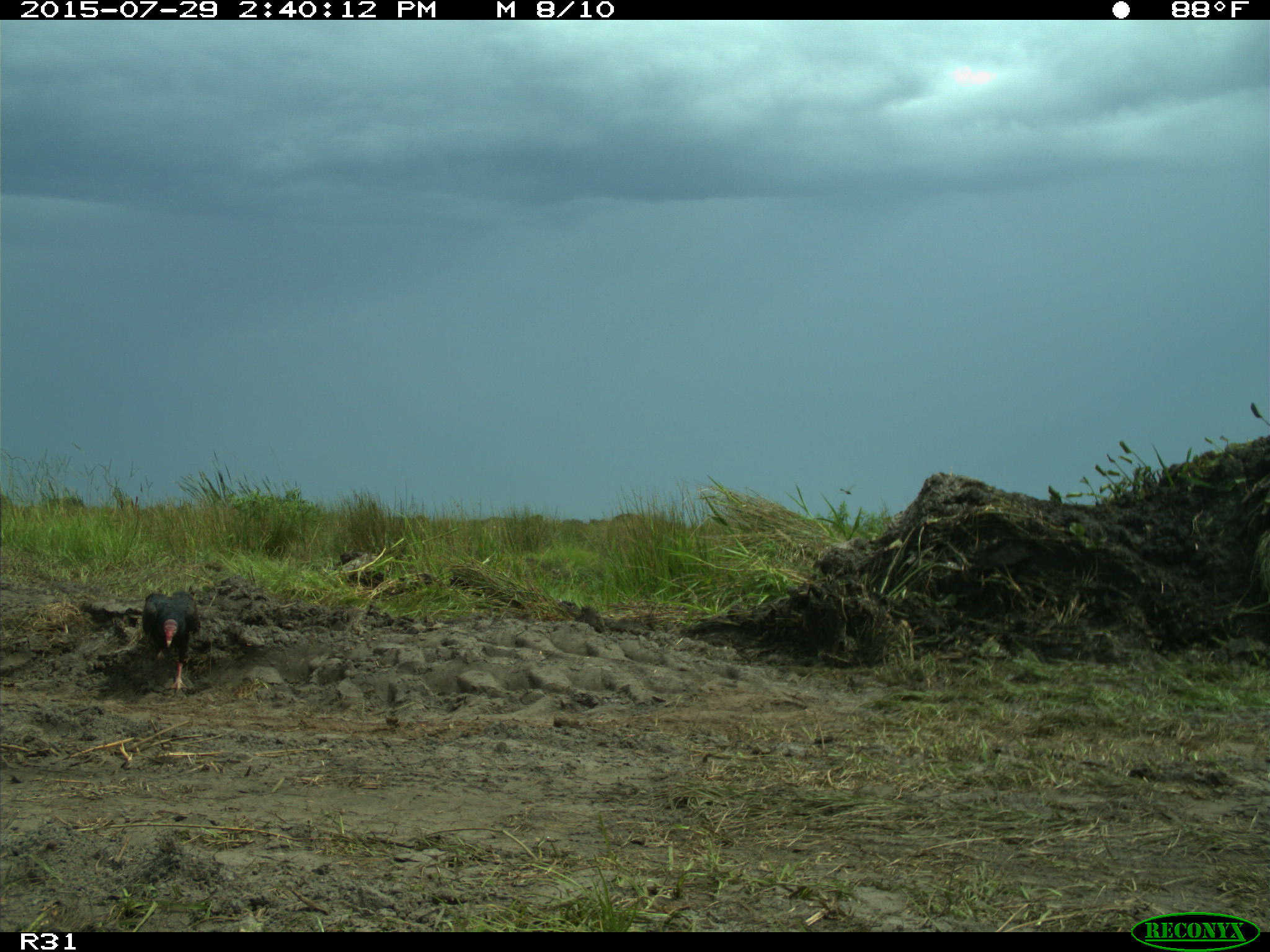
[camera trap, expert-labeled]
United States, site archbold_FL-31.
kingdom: Animalia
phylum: Chordata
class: Aves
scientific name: Aves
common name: birds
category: unidentified bird